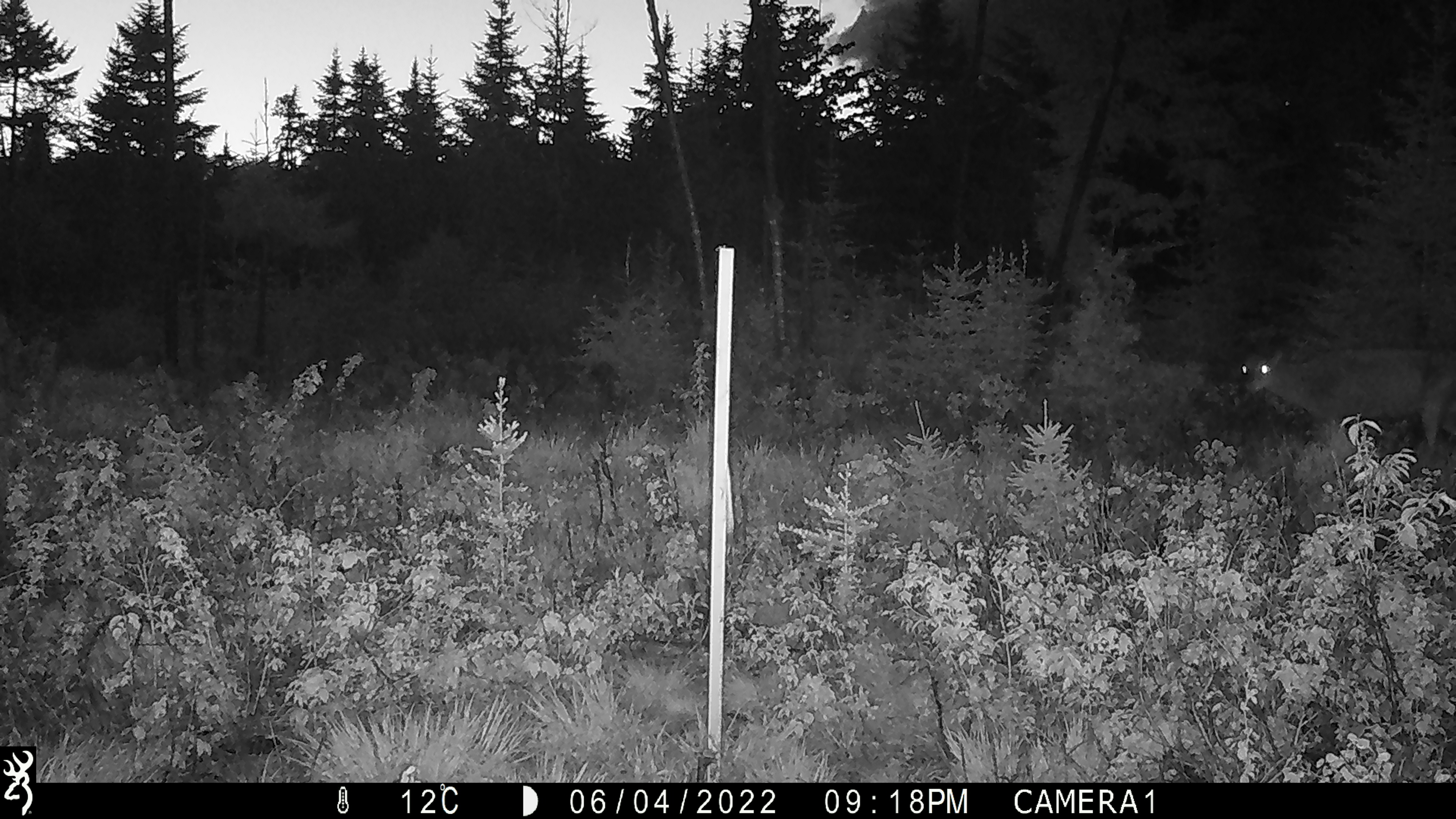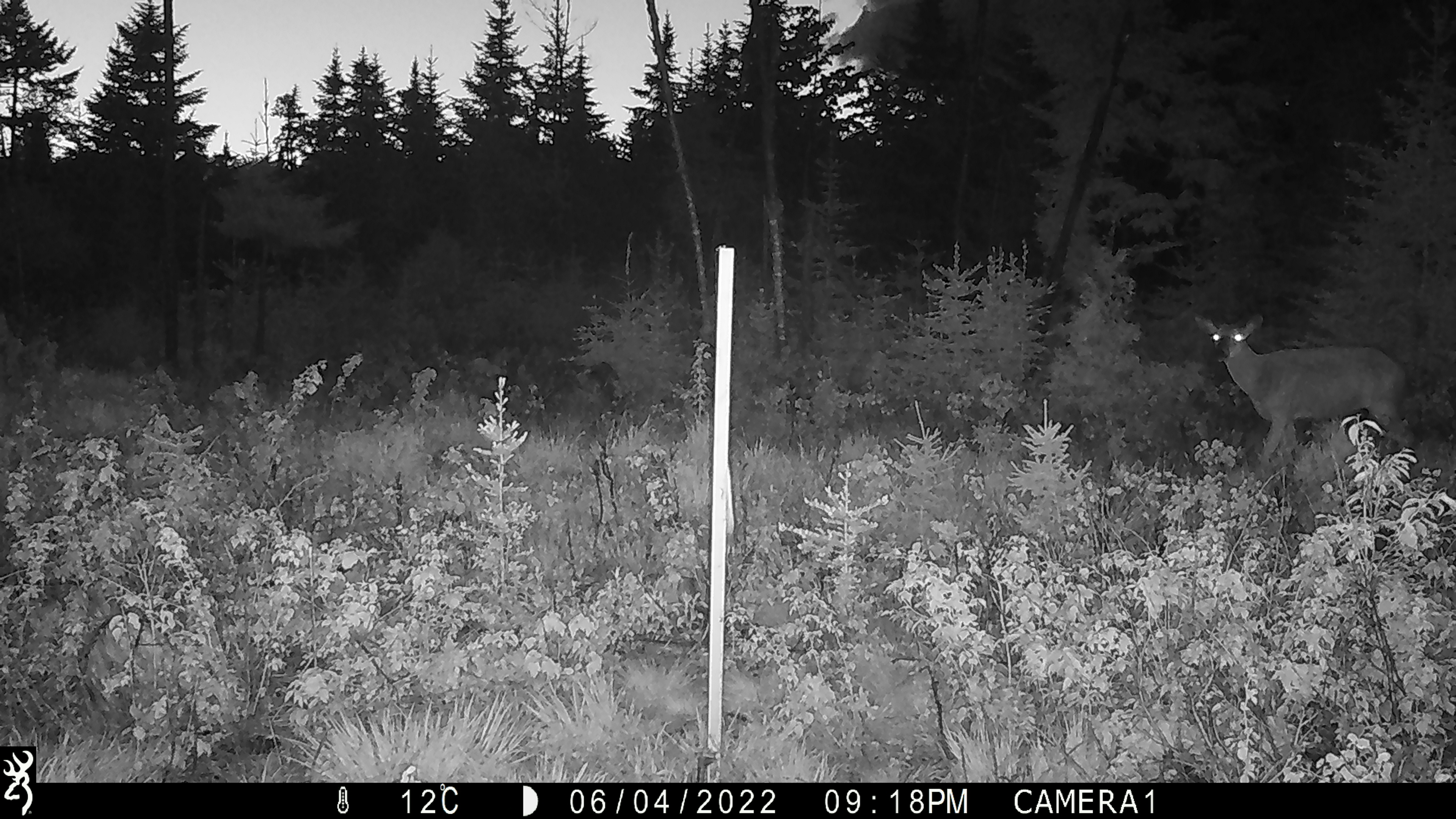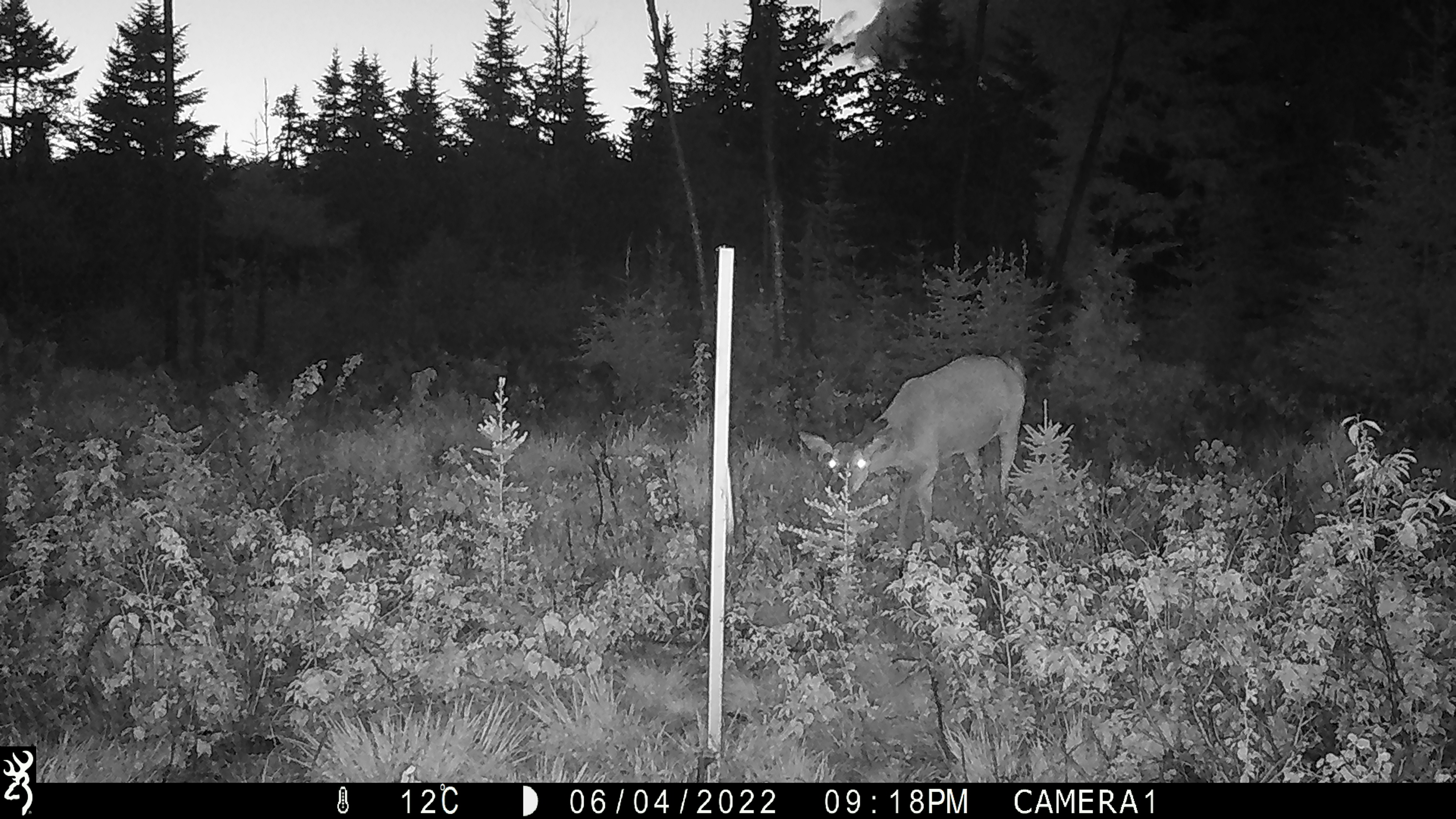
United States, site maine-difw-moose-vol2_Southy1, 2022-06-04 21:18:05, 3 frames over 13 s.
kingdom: Animalia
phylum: Chordata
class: Mammalia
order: Artiodactyla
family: Cervidae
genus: Odocoileus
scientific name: Odocoileus virginianus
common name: white-tailed deer